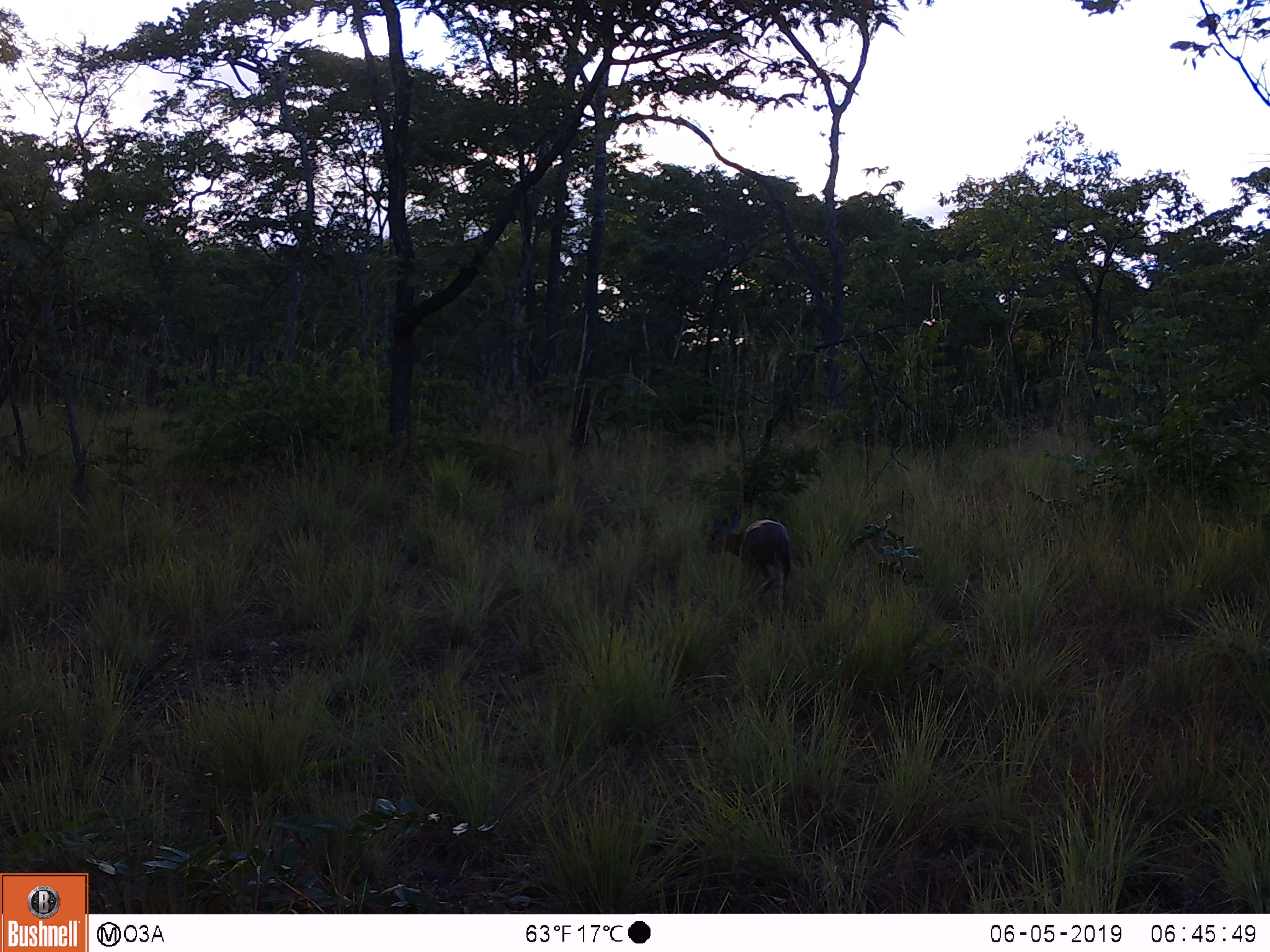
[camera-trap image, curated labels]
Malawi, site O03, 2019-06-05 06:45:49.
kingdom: Animalia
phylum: Chordata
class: Mammalia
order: Artiodactyla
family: Bovidae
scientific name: Antilopinae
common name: small antelope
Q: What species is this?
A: Small antelope (Antilopinae).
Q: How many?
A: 1.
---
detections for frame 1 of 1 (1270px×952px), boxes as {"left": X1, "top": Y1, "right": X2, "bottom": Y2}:
small antelope: {"left": 703, "top": 508, "right": 796, "bottom": 617}